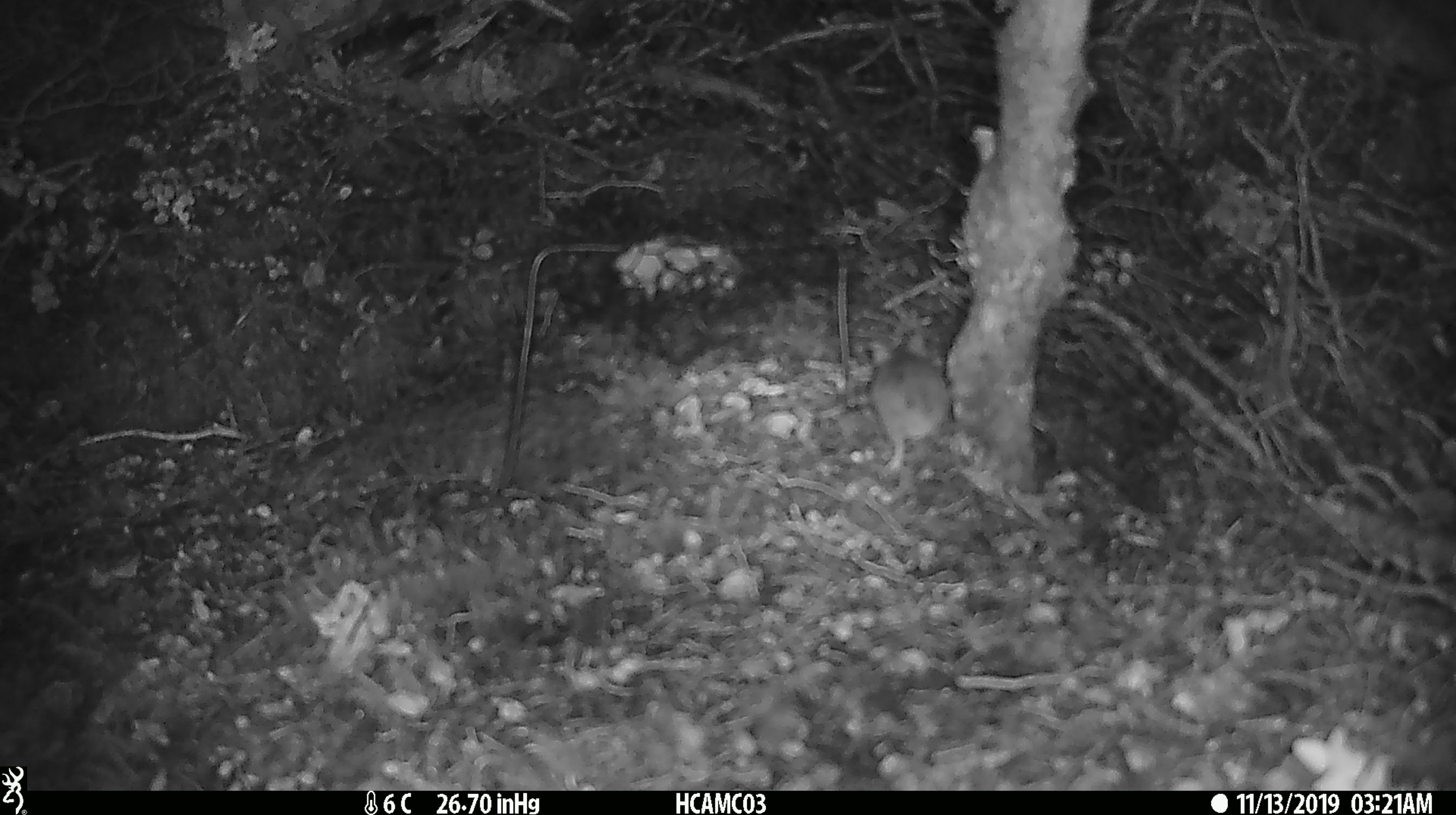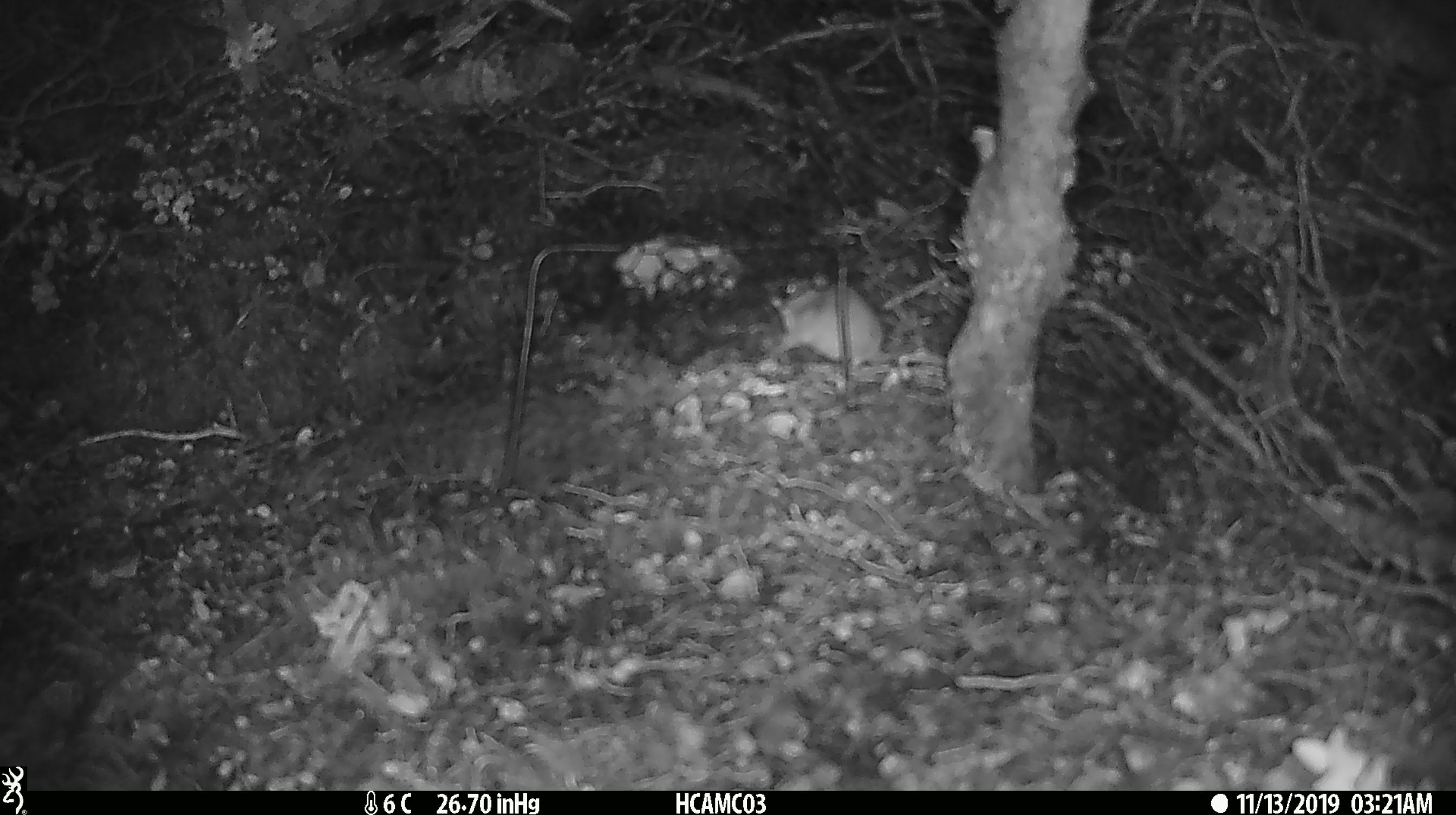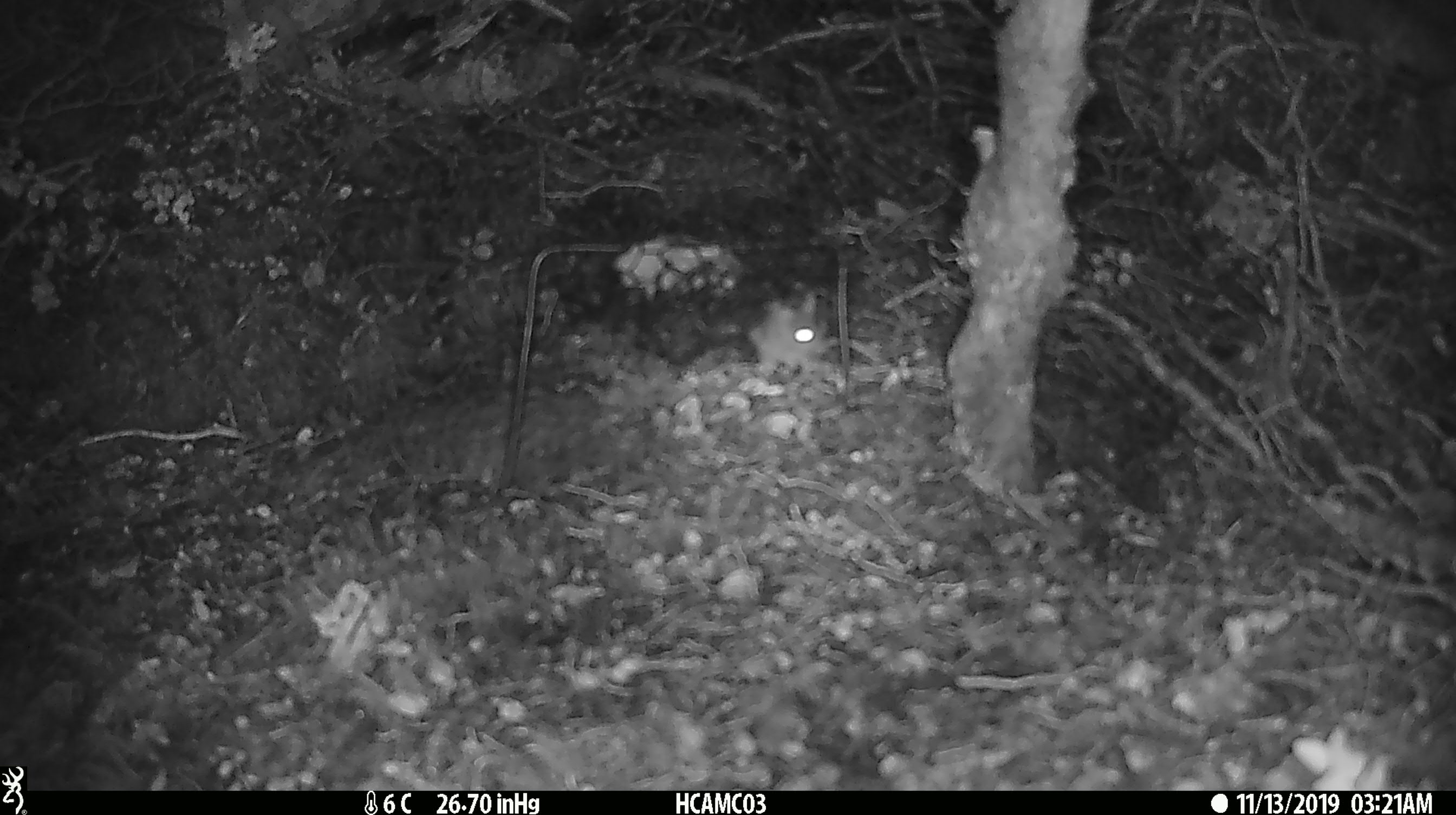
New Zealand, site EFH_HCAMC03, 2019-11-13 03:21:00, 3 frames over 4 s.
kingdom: Animalia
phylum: Chordata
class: Mammalia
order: Rodentia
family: Muridae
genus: Mus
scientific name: Mus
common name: mouse